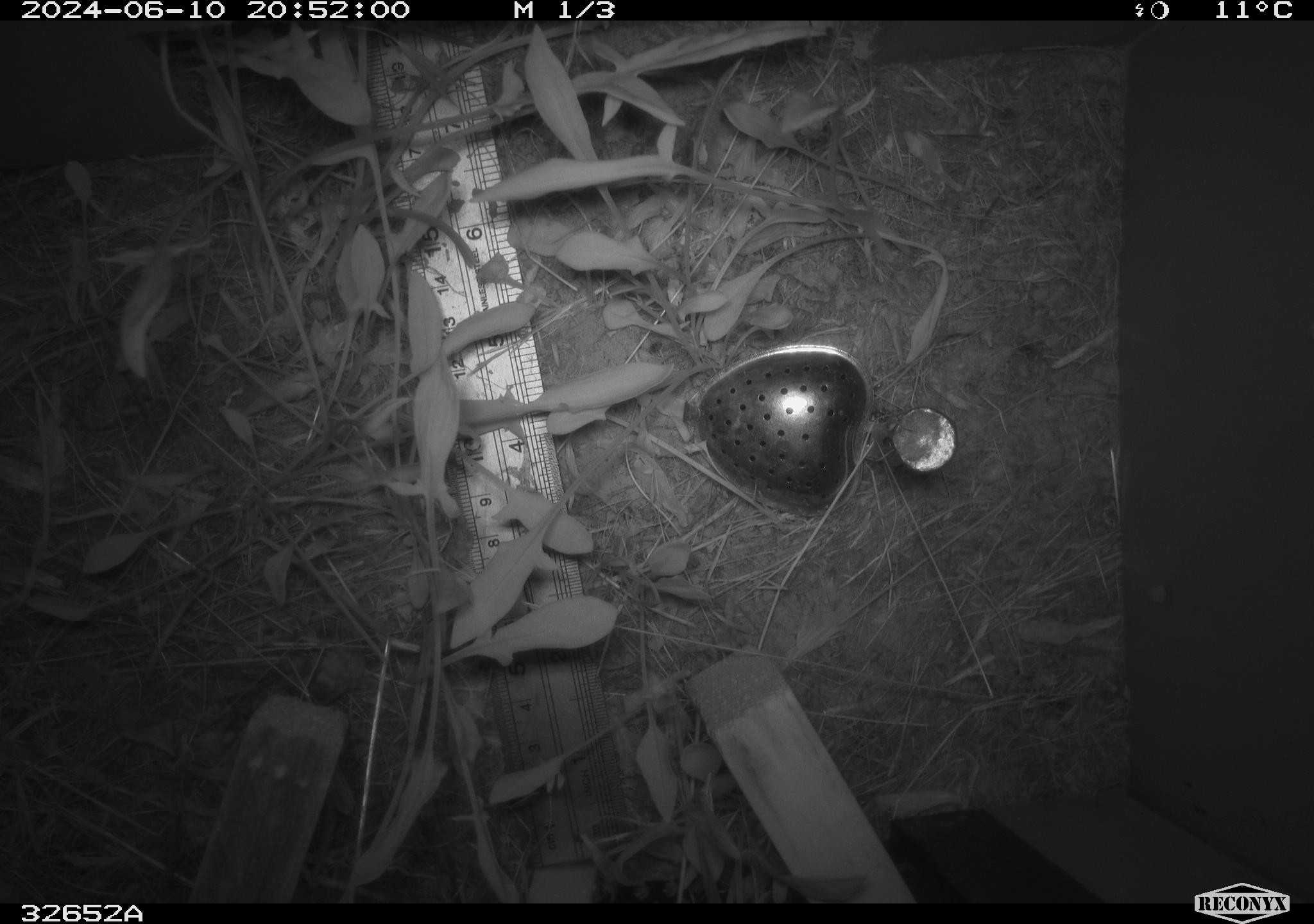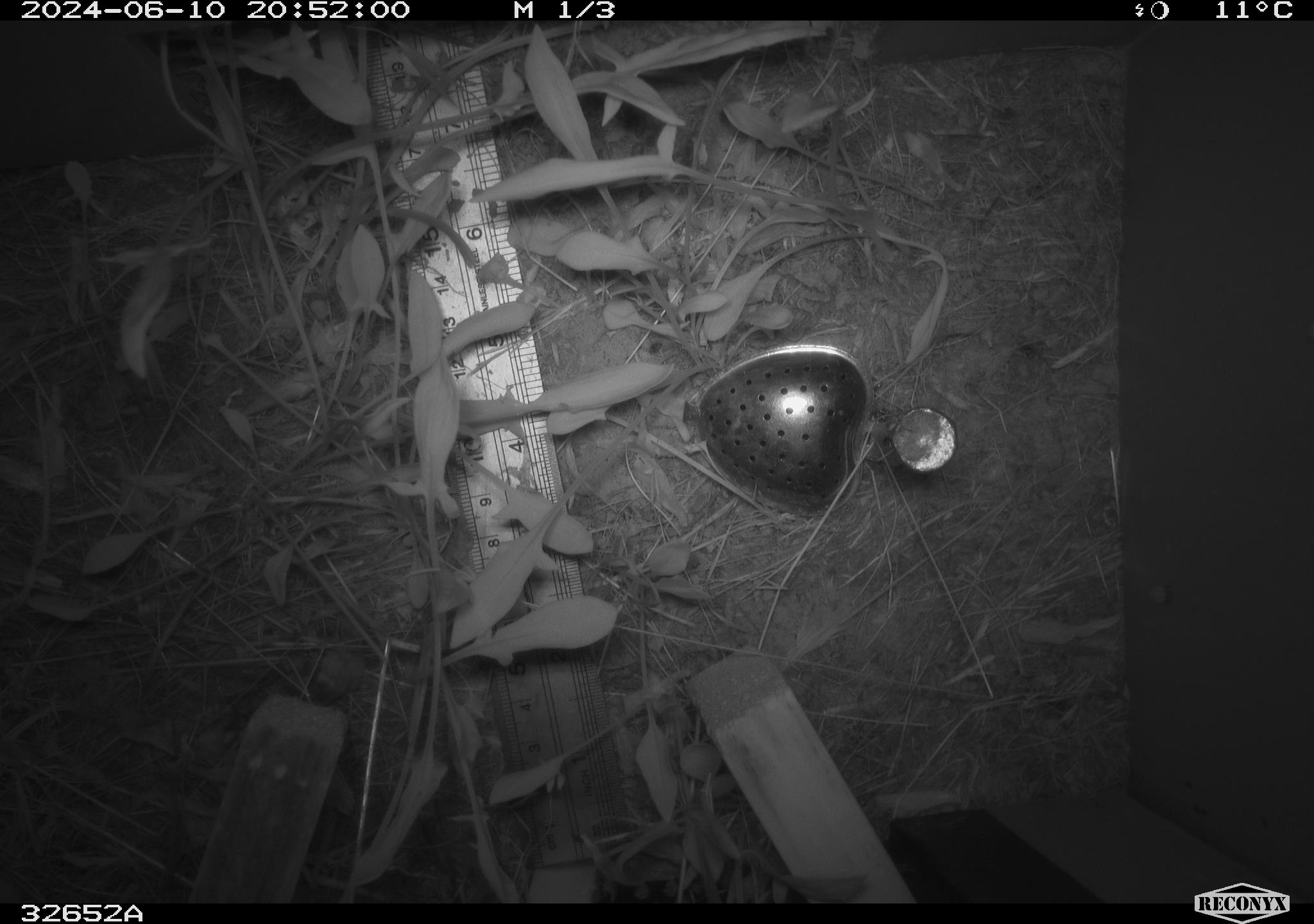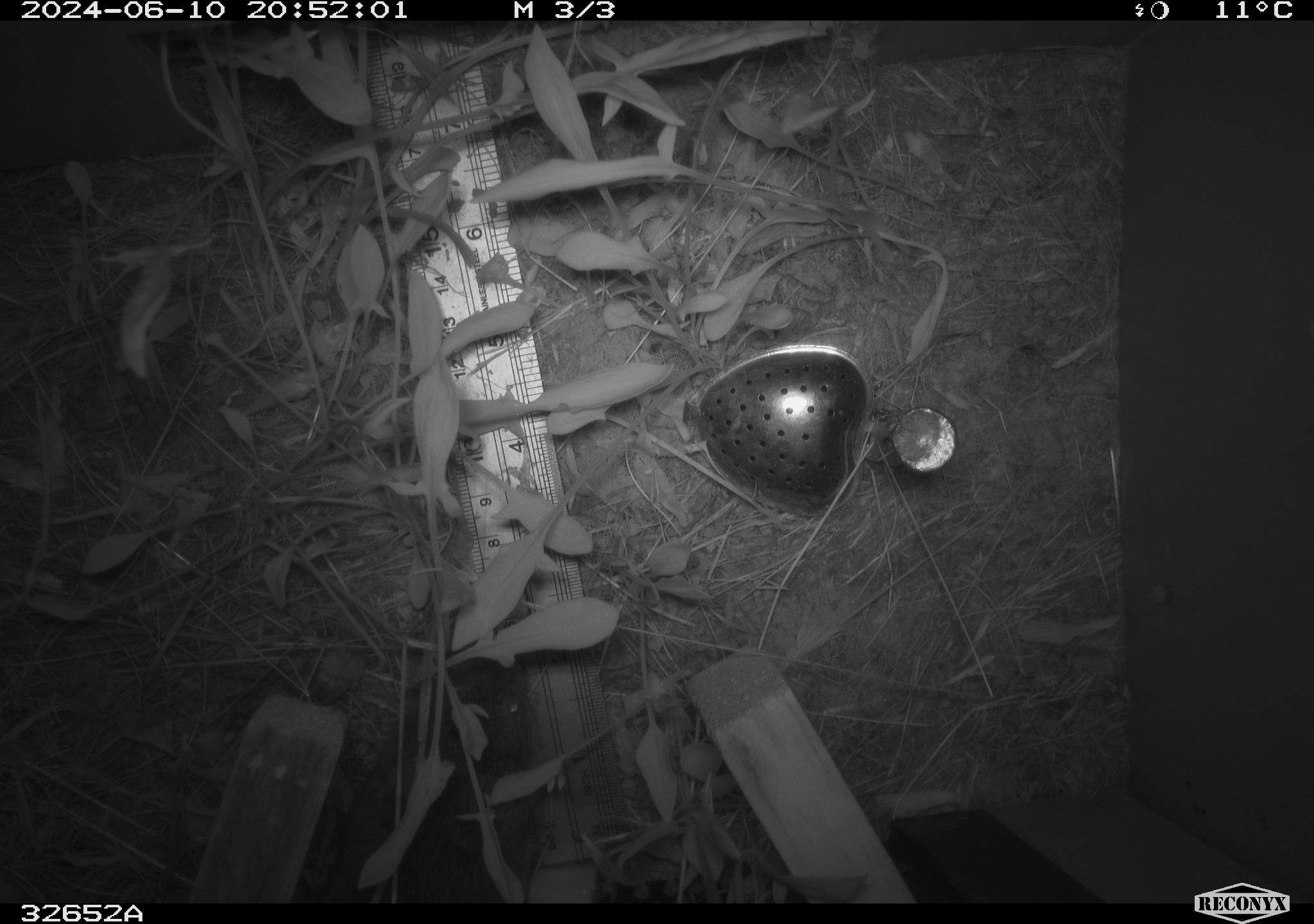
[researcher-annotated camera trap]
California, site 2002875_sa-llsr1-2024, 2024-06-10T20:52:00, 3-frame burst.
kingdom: Animalia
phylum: Chordata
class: Mammalia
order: Rodentia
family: Cricetidae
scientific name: Arvicolinae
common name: voles, lemmings, and muskrats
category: arvicolinae subfamily